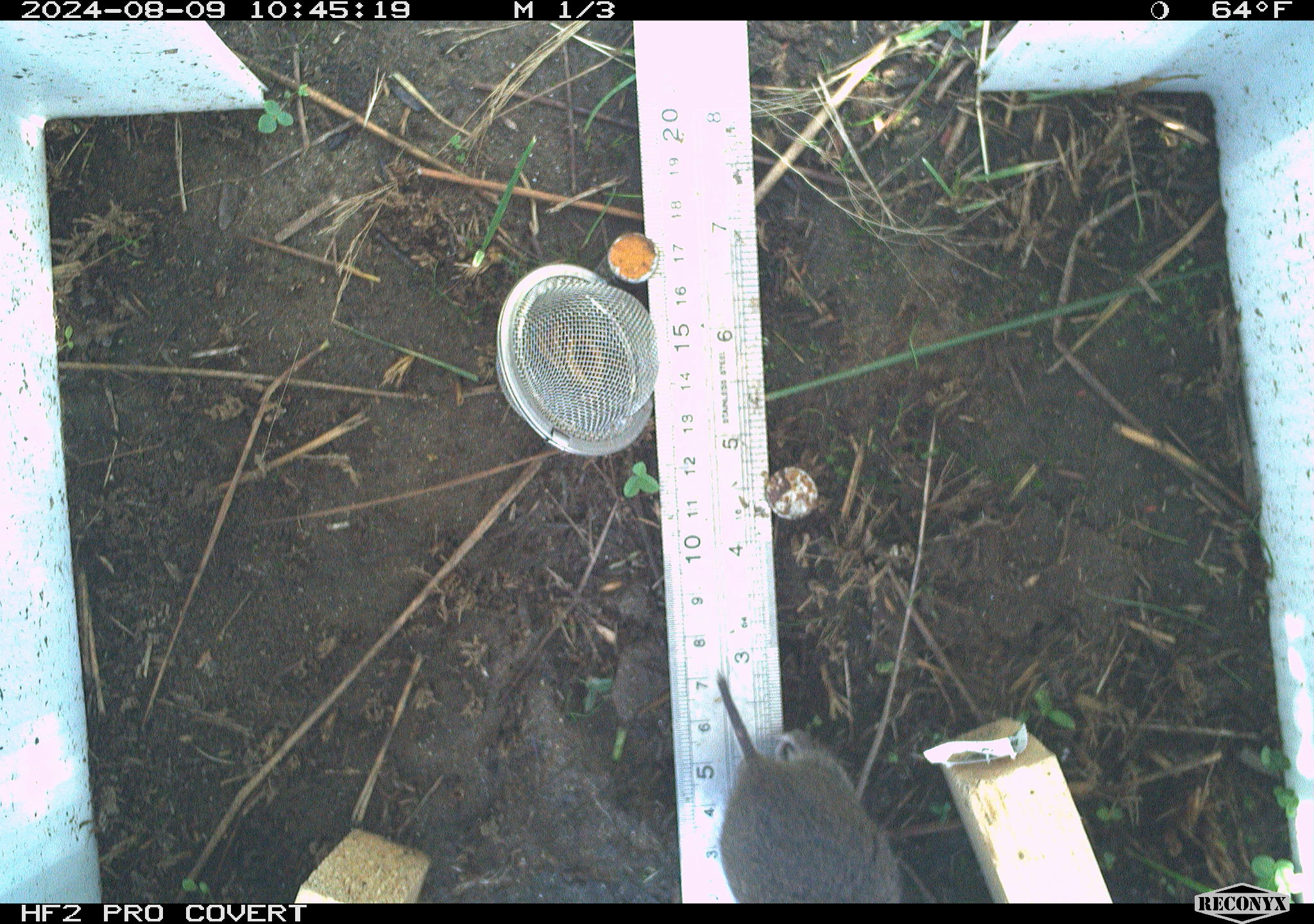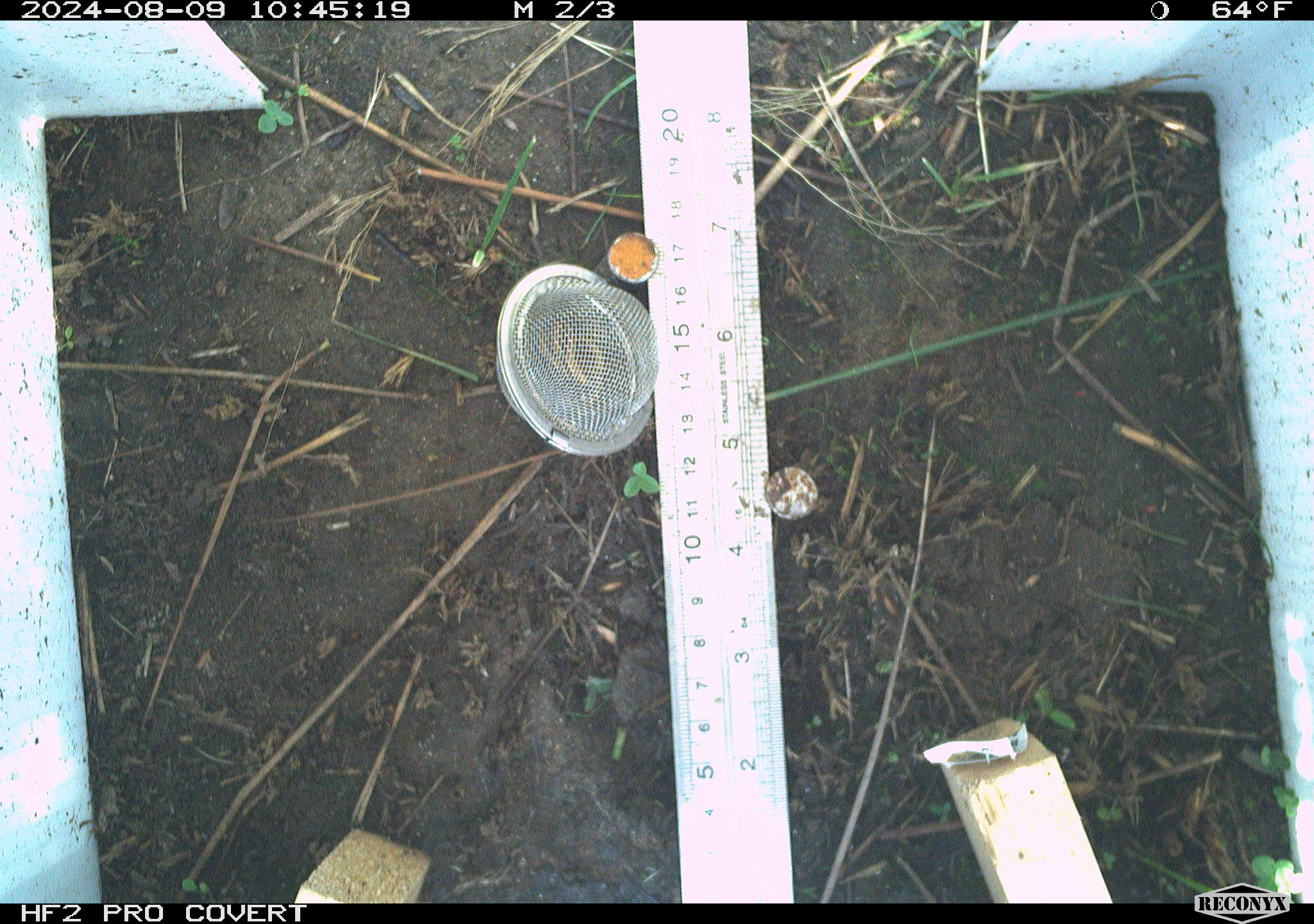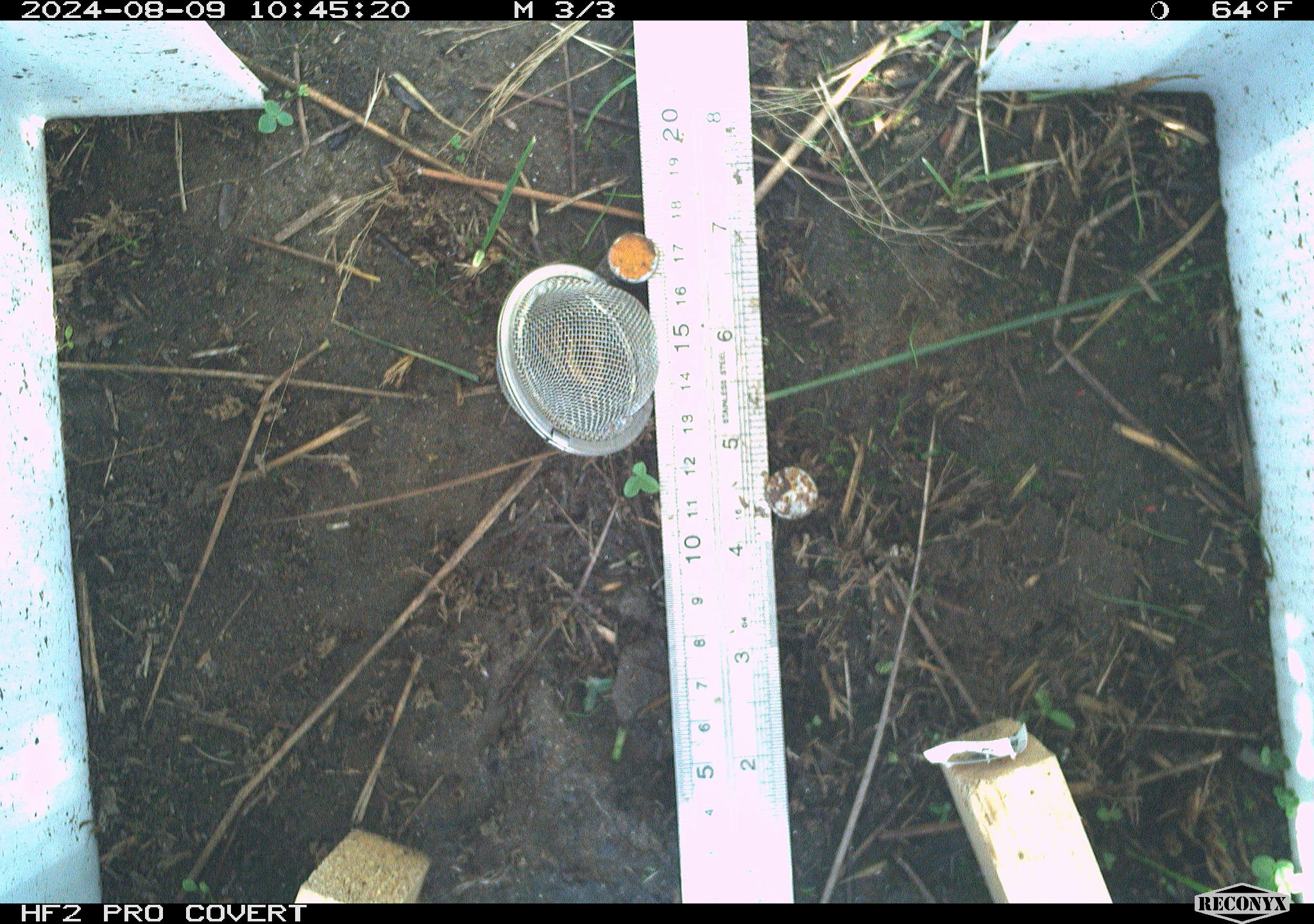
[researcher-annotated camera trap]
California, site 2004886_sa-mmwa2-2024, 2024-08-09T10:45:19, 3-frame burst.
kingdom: Animalia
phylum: Chordata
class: Mammalia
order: Rodentia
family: Cricetidae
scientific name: Arvicolinae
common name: voles, lemmings, and muskrats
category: arvicolinae subfamily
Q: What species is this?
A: Arvicolinae subfamily (voles, lemmings, and muskrats) (Arvicolinae).